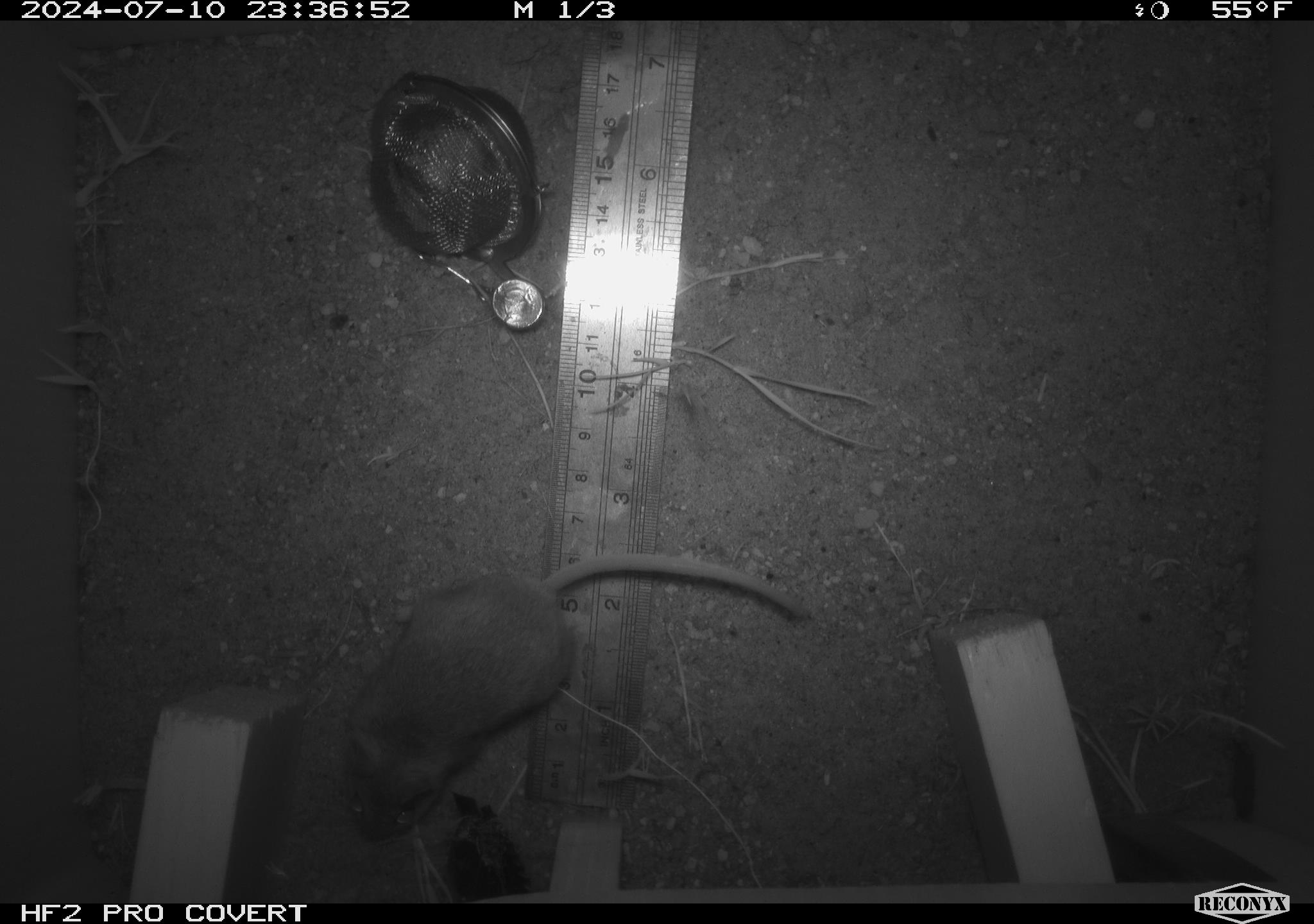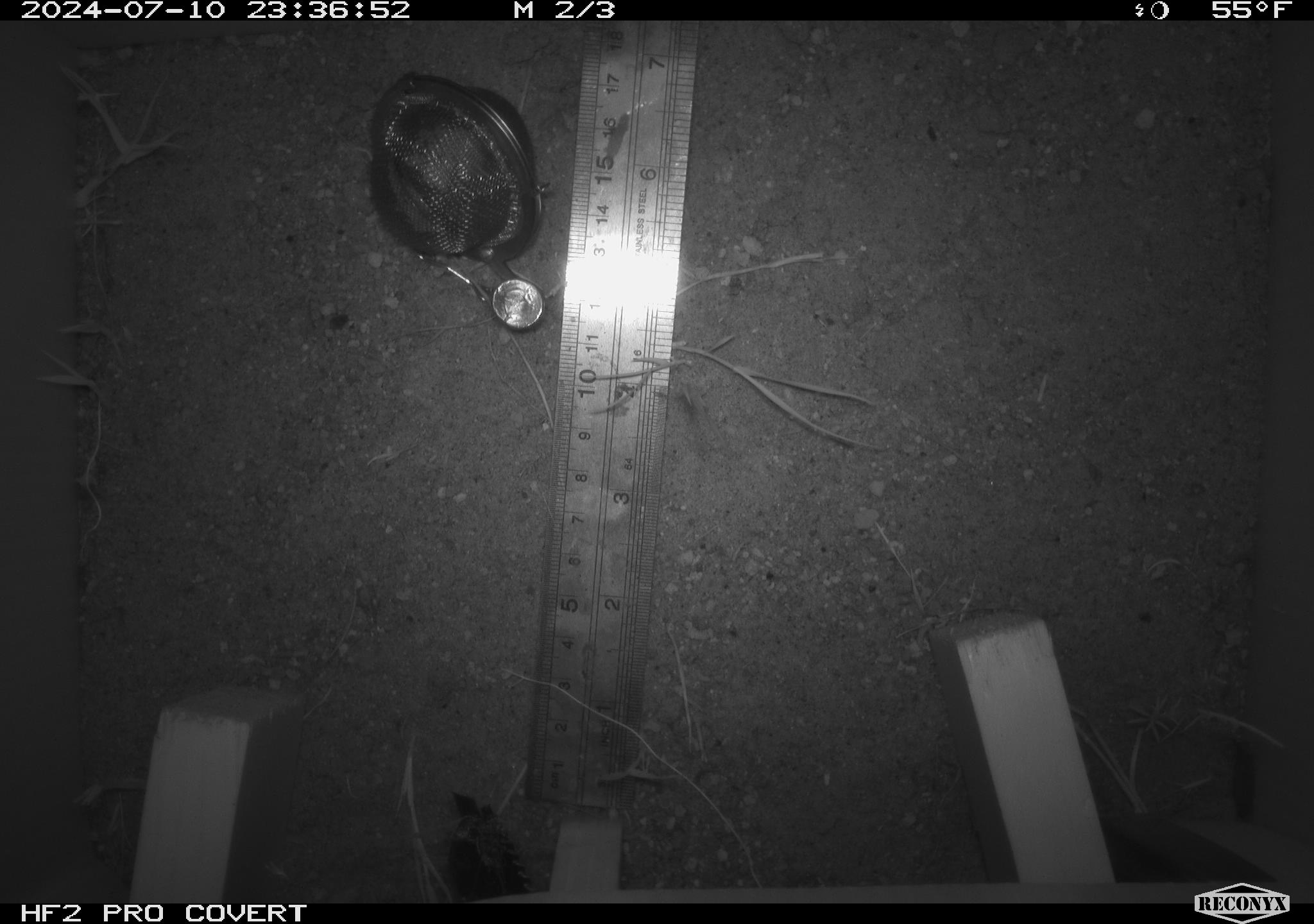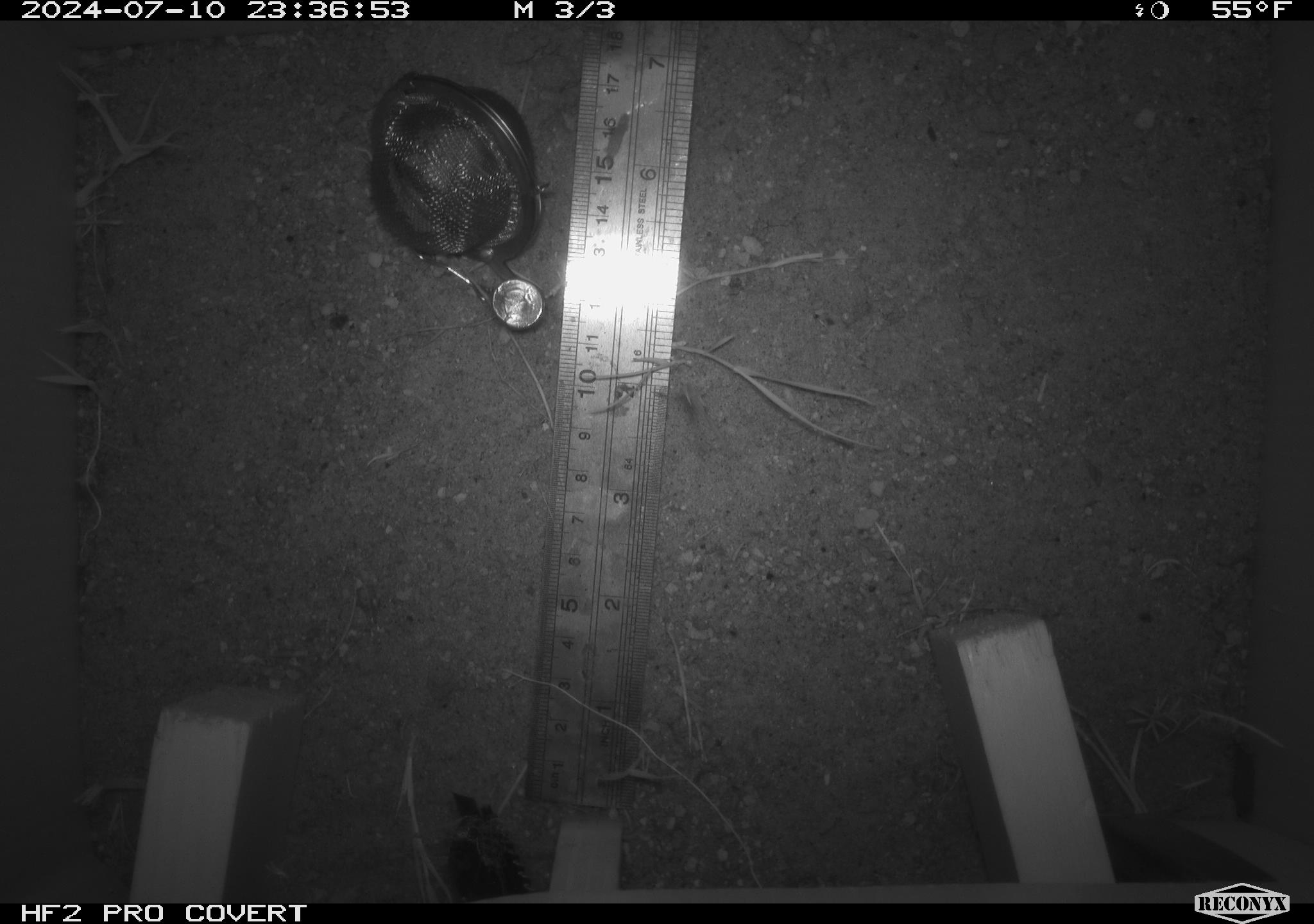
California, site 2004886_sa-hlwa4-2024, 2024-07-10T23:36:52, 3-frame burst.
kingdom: Animalia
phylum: Chordata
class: Mammalia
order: Rodentia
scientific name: Rodentia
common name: rodent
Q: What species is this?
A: Rodent (Rodentia).